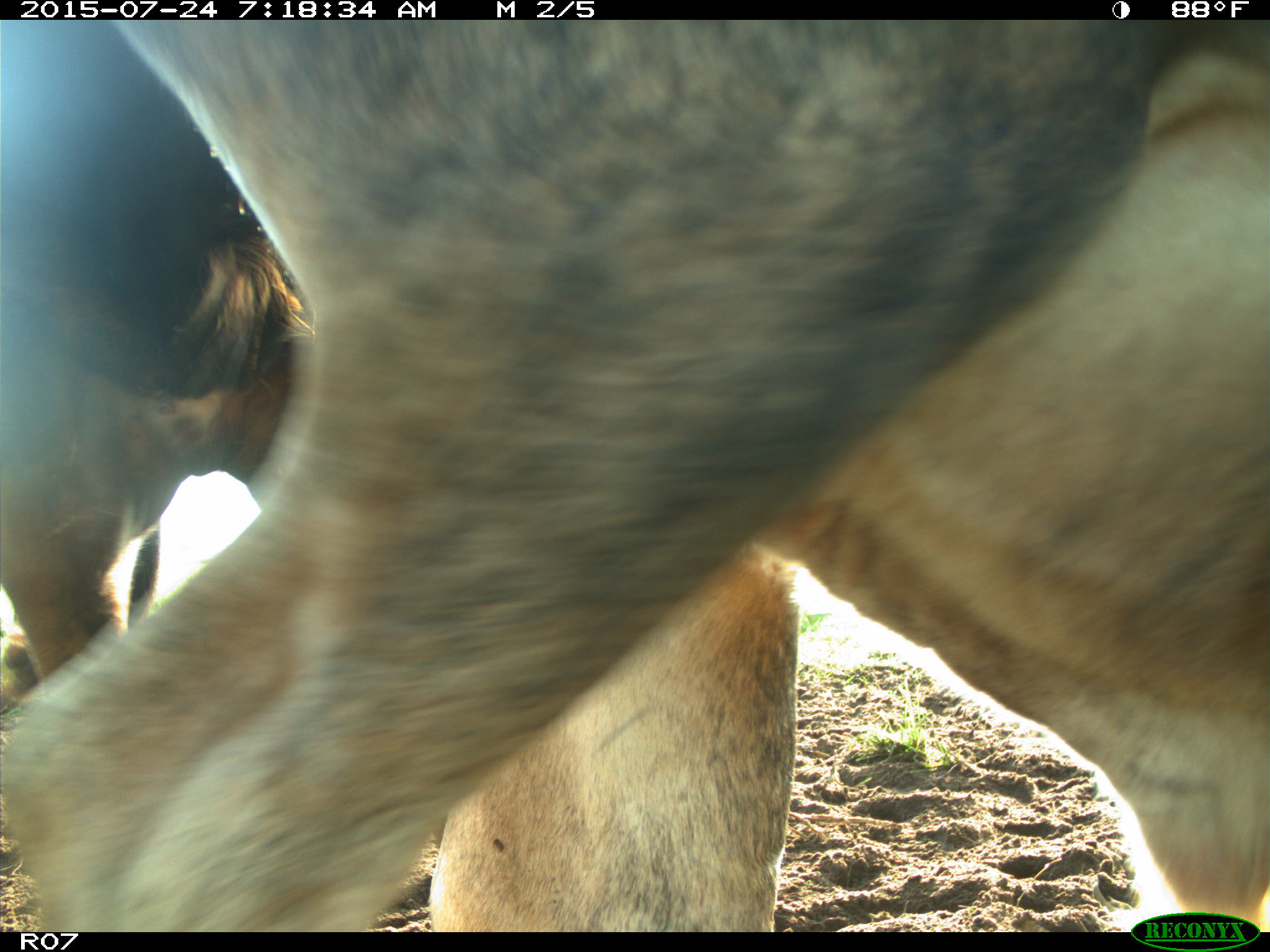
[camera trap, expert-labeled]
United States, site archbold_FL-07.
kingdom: Animalia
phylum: Chordata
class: Mammalia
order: Artiodactyla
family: Bovidae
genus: Bos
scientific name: Bos taurus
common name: domestic cow